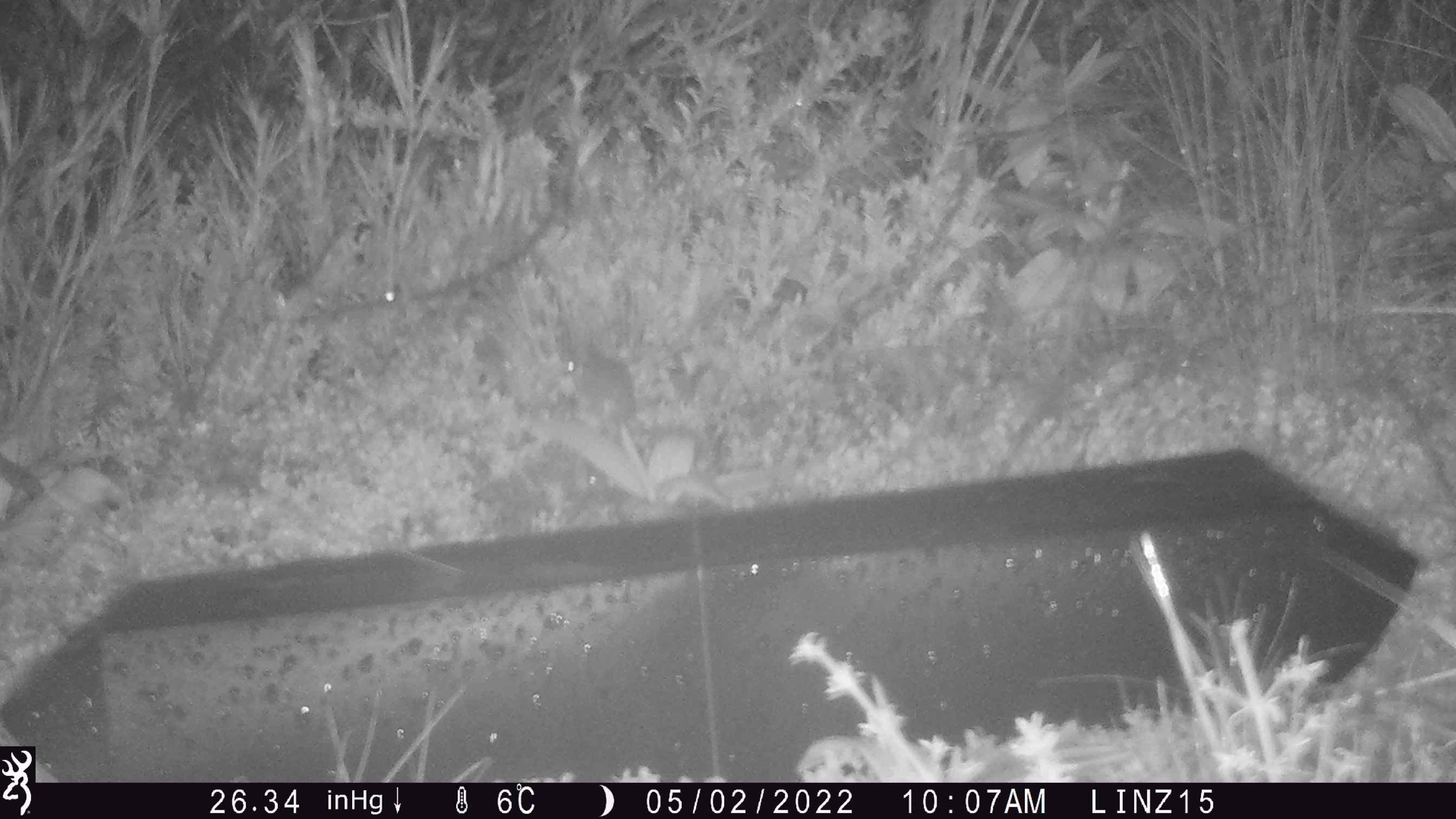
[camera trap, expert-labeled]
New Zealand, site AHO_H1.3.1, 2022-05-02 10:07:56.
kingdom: Animalia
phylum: Chordata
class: Mammalia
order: Rodentia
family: Muridae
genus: Mus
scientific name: Mus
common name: mouse